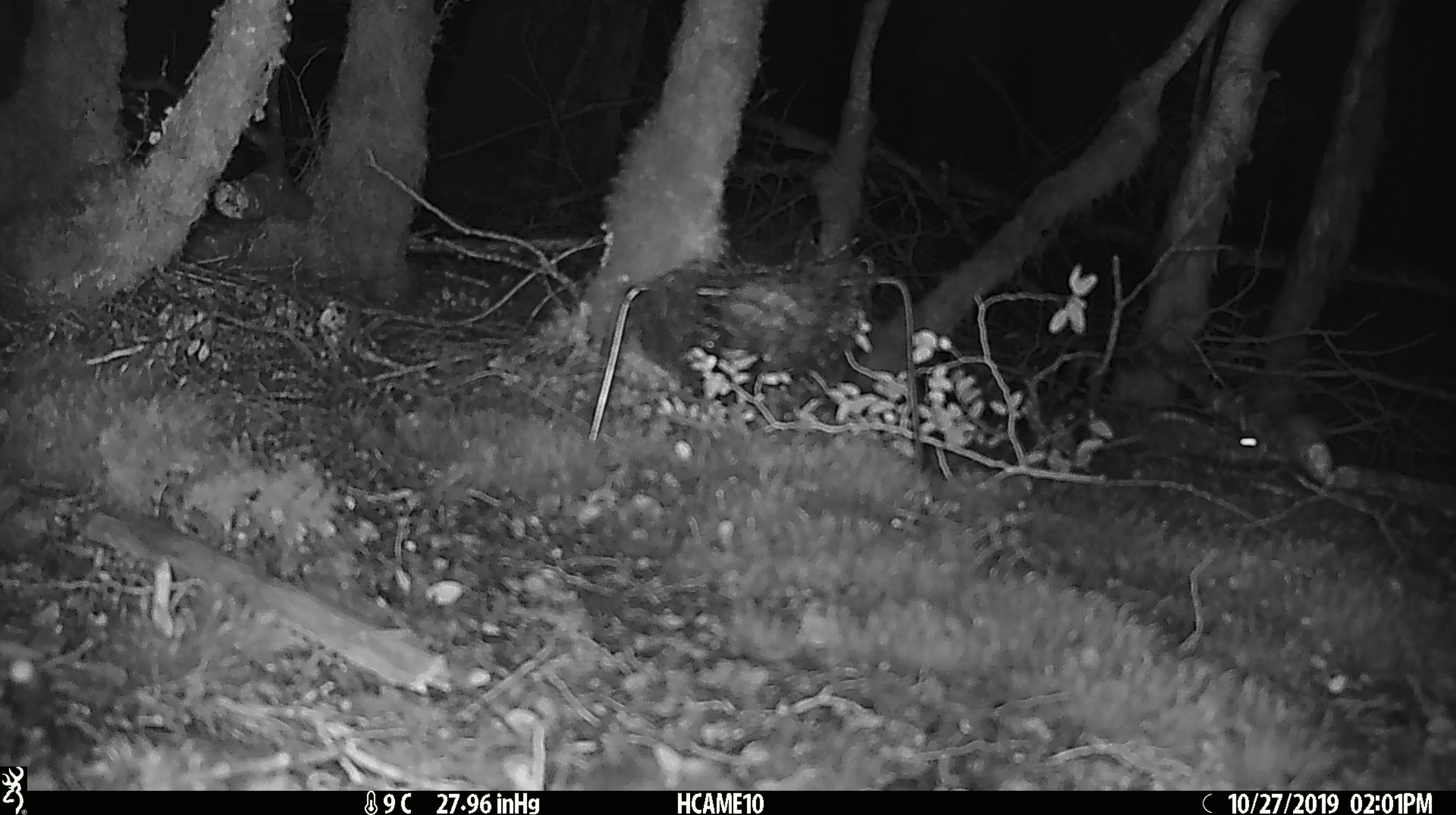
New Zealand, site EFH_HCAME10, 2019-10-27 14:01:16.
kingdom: Animalia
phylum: Chordata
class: Mammalia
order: Rodentia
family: Muridae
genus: Mus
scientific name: Mus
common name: mouse